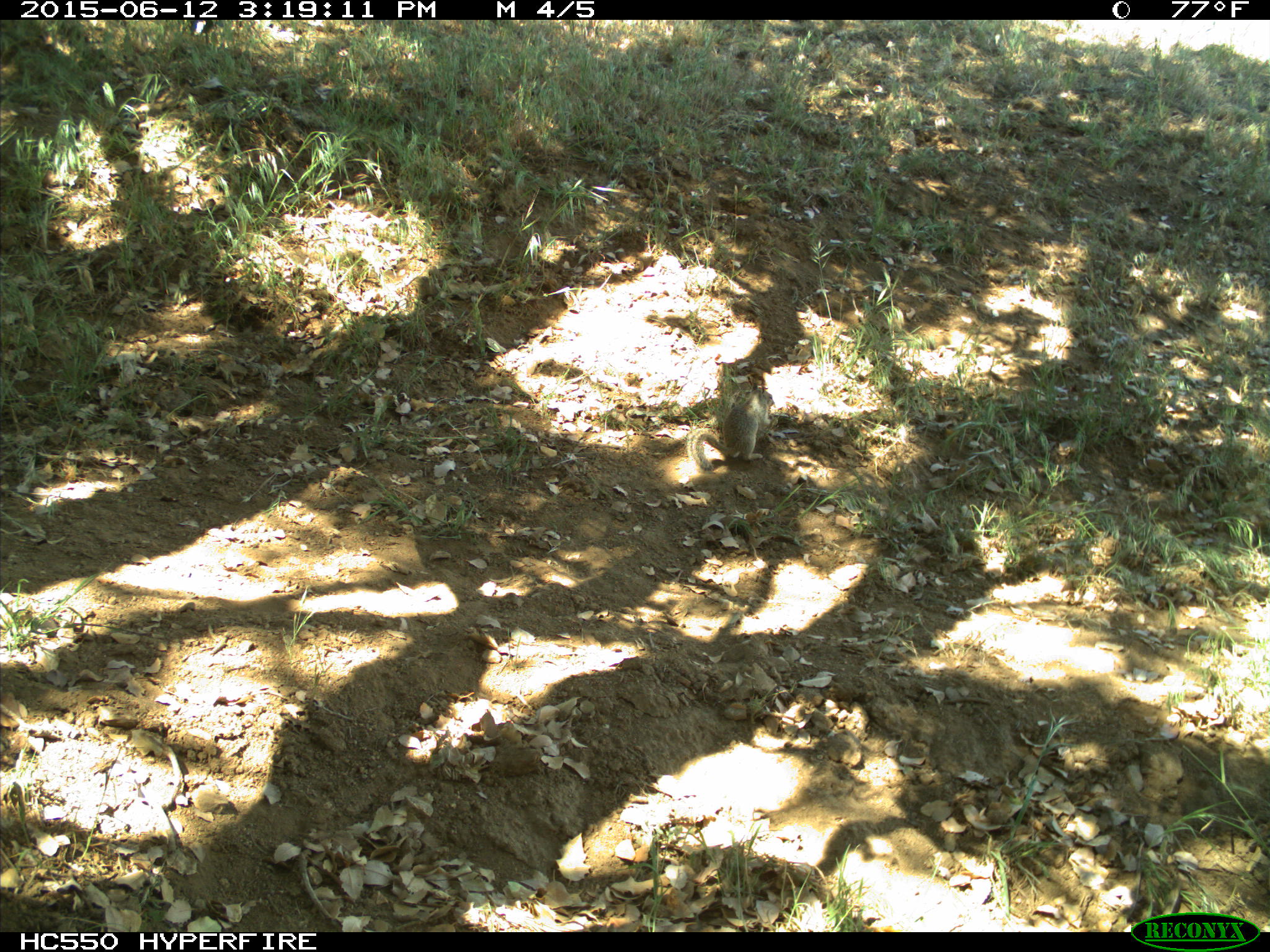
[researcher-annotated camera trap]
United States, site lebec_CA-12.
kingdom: Animalia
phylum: Chordata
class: Mammalia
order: Rodentia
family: Sciuridae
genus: Otospermophilus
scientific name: Otospermophilus beecheyi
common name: california ground squirrel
Otospermophilus beecheyi (california ground squirrel).